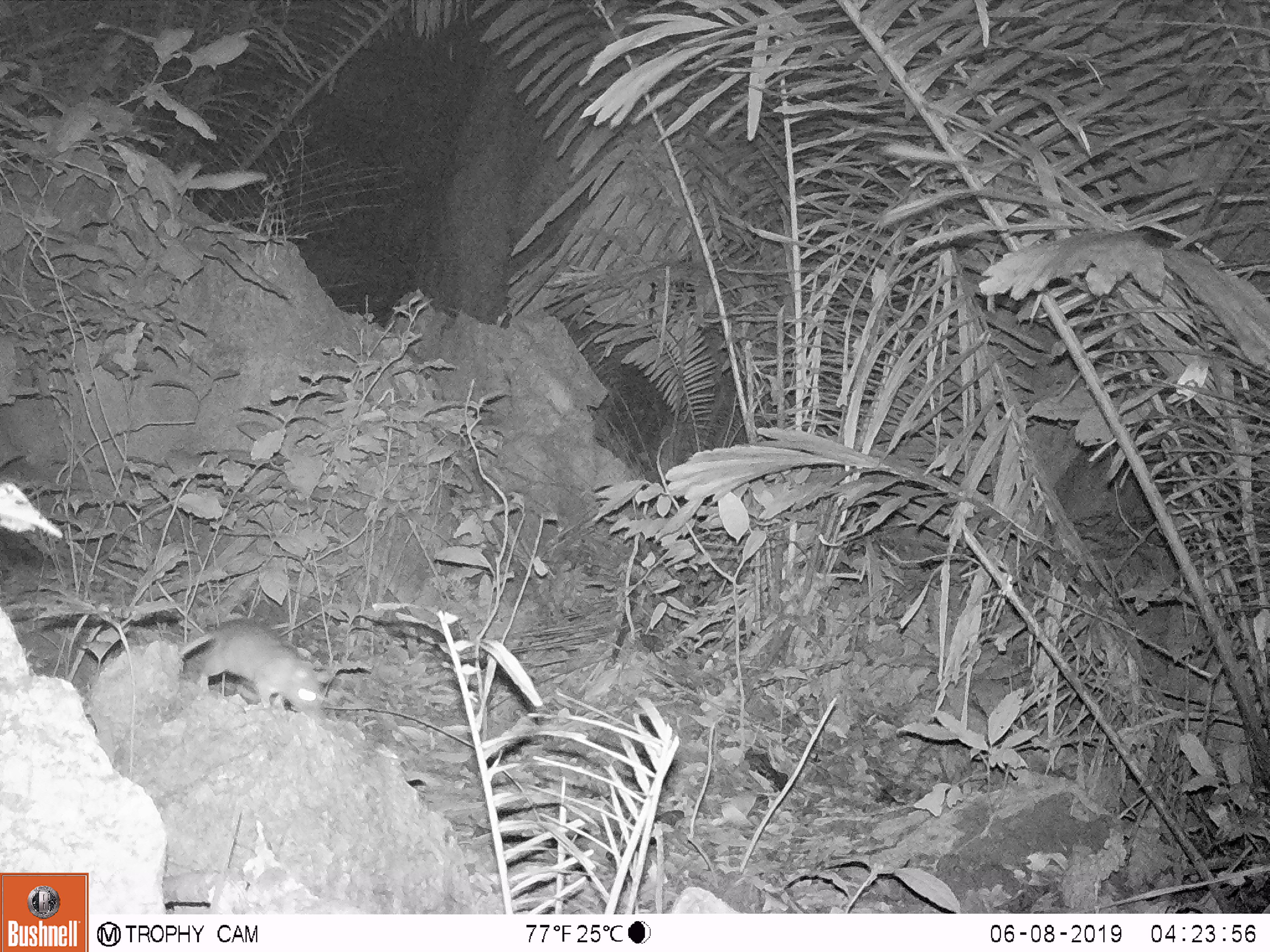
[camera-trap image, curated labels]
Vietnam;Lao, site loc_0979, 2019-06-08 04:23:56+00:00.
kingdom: Animalia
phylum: Chordata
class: Mammalia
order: Rodentia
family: Muridae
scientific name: Muridae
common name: old-world mice and rats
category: unidentified murid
Unidentified murid (old-world mice and rats) (Muridae). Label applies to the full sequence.